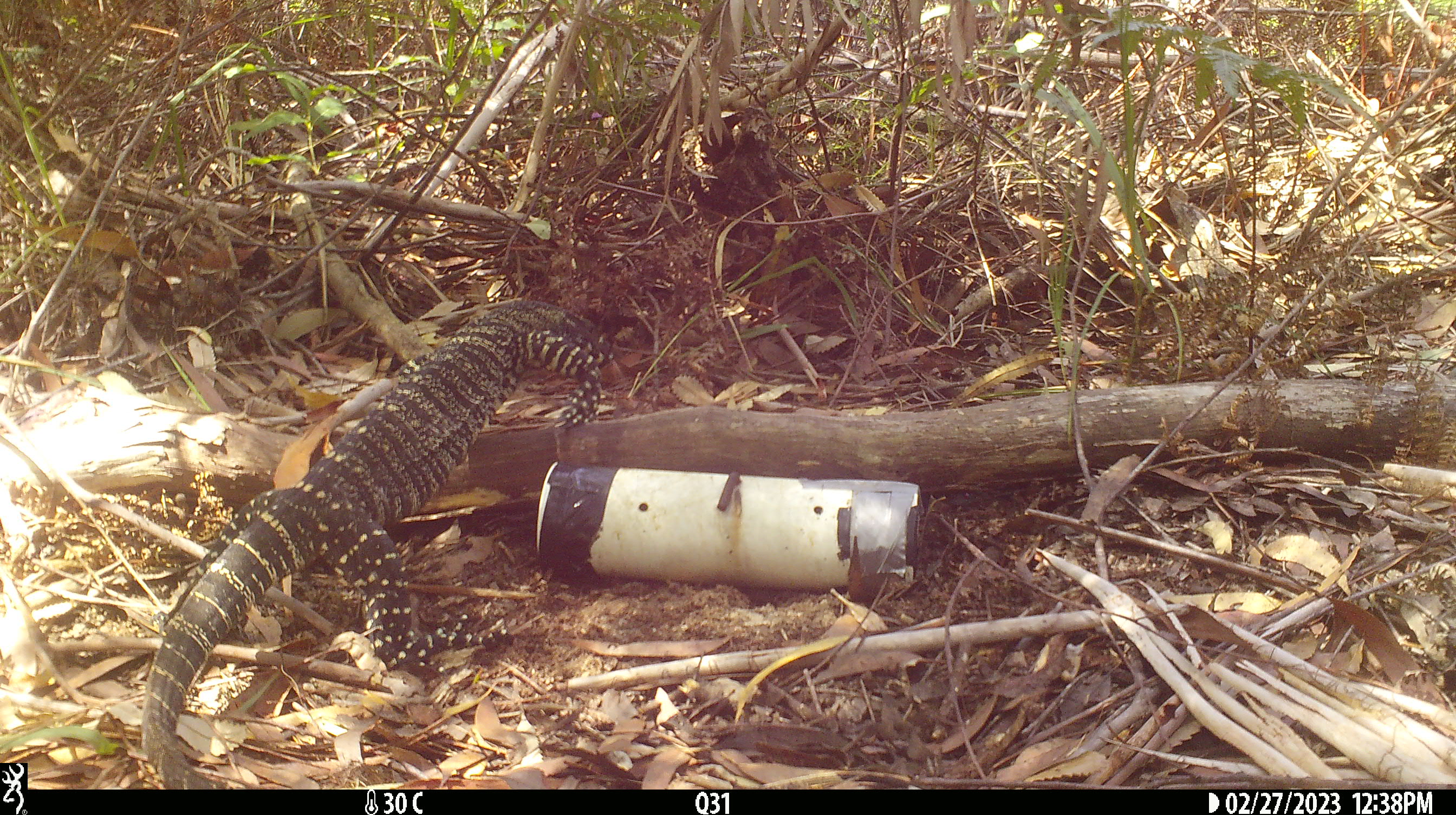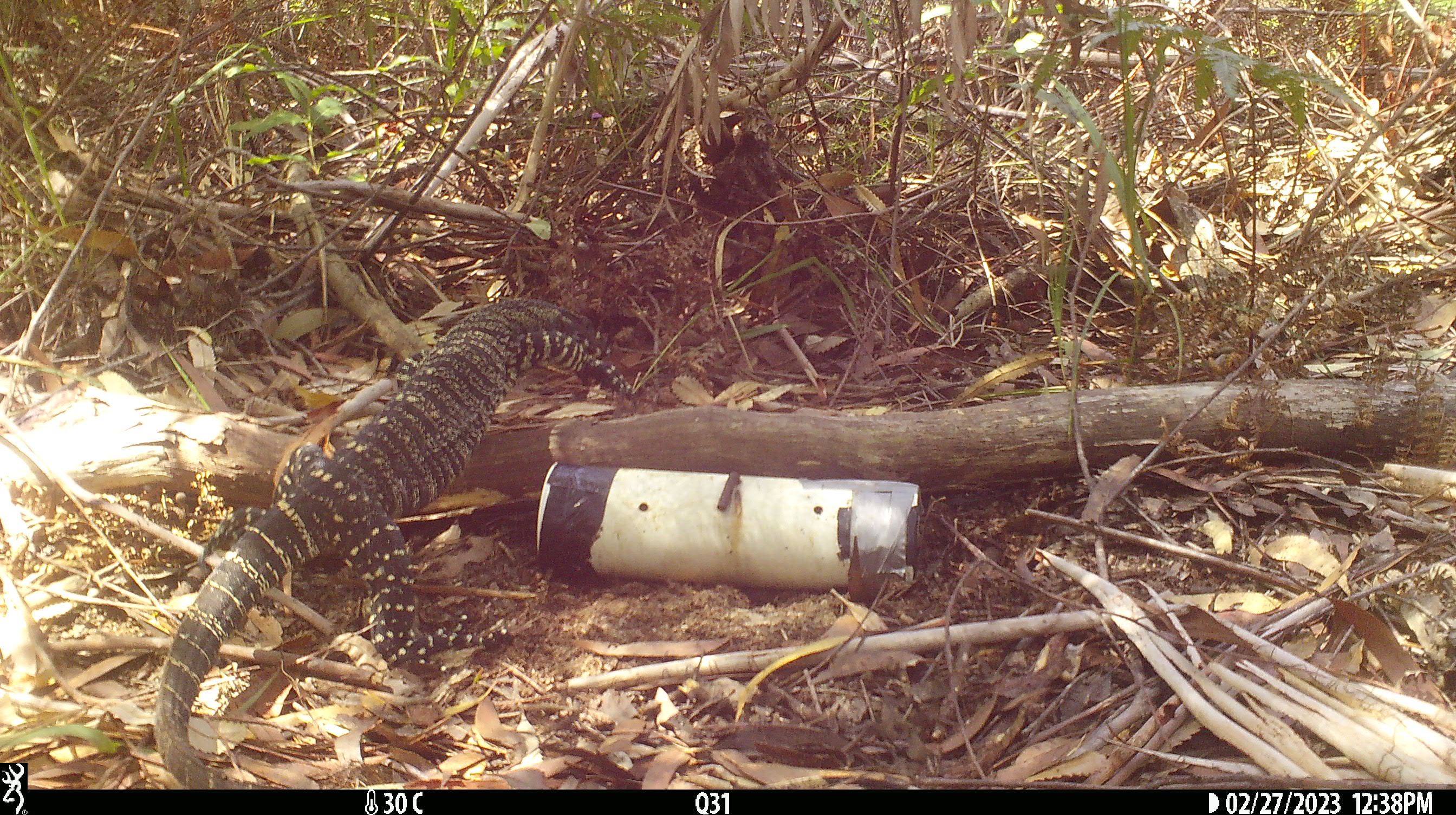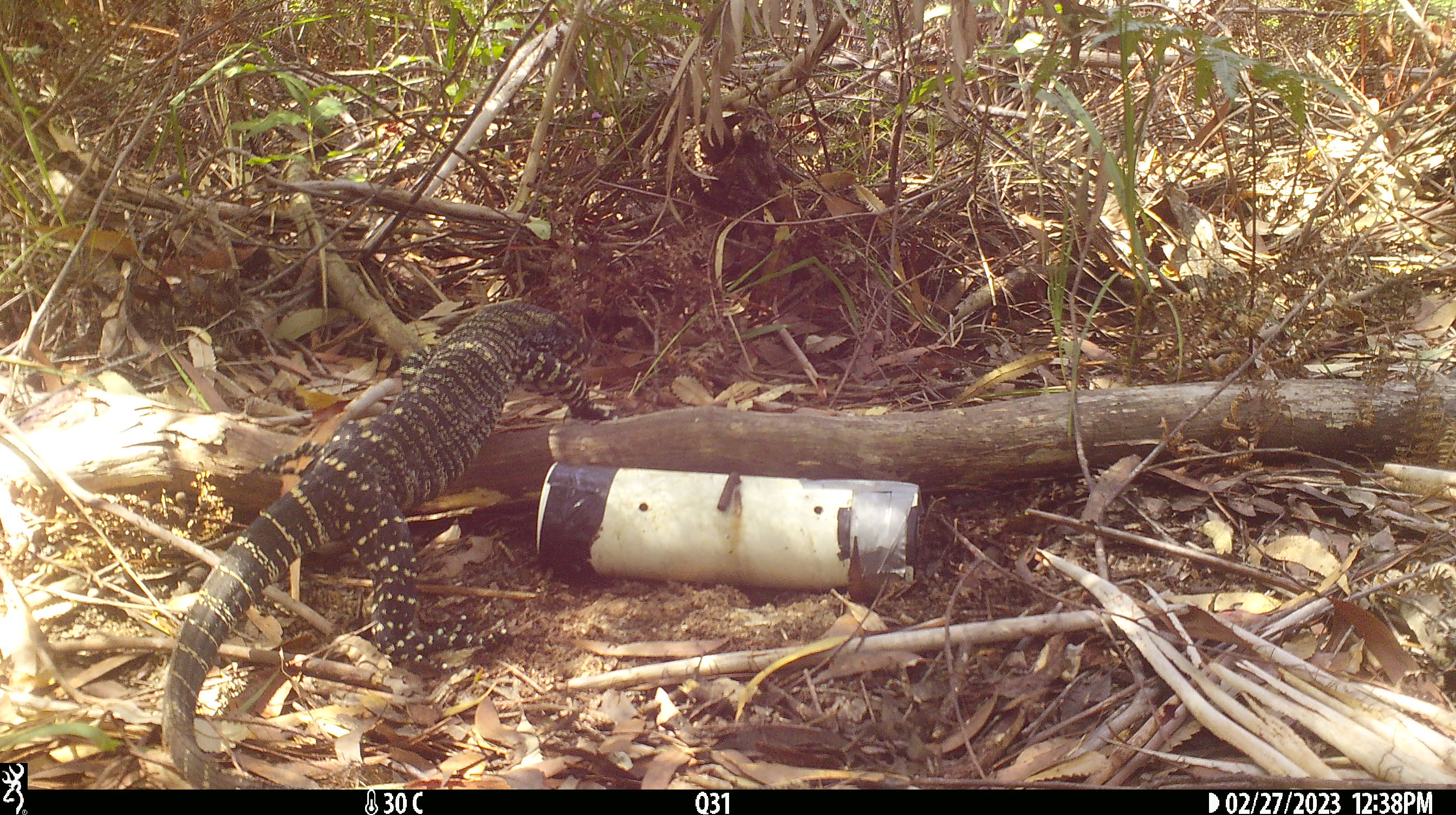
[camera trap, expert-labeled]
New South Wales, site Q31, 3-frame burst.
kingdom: Animalia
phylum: Chordata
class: Reptilia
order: Squamata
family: Varanidae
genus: Varanus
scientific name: Varanus varius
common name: lace monitor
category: goanna